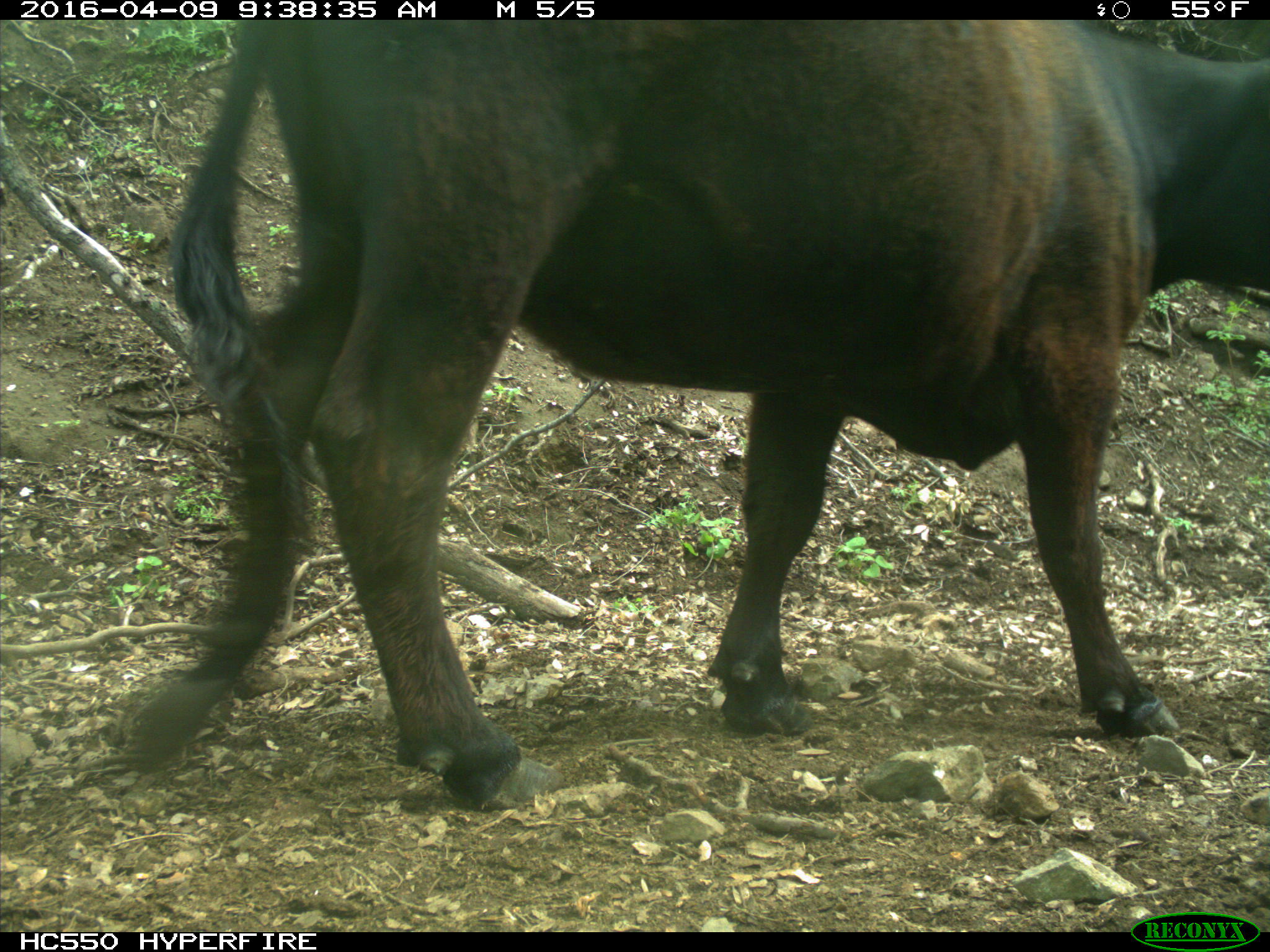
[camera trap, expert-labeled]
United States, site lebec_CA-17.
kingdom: Animalia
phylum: Chordata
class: Mammalia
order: Artiodactyla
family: Bovidae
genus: Bos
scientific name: Bos taurus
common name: domestic cow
Bos taurus (domestic cow).